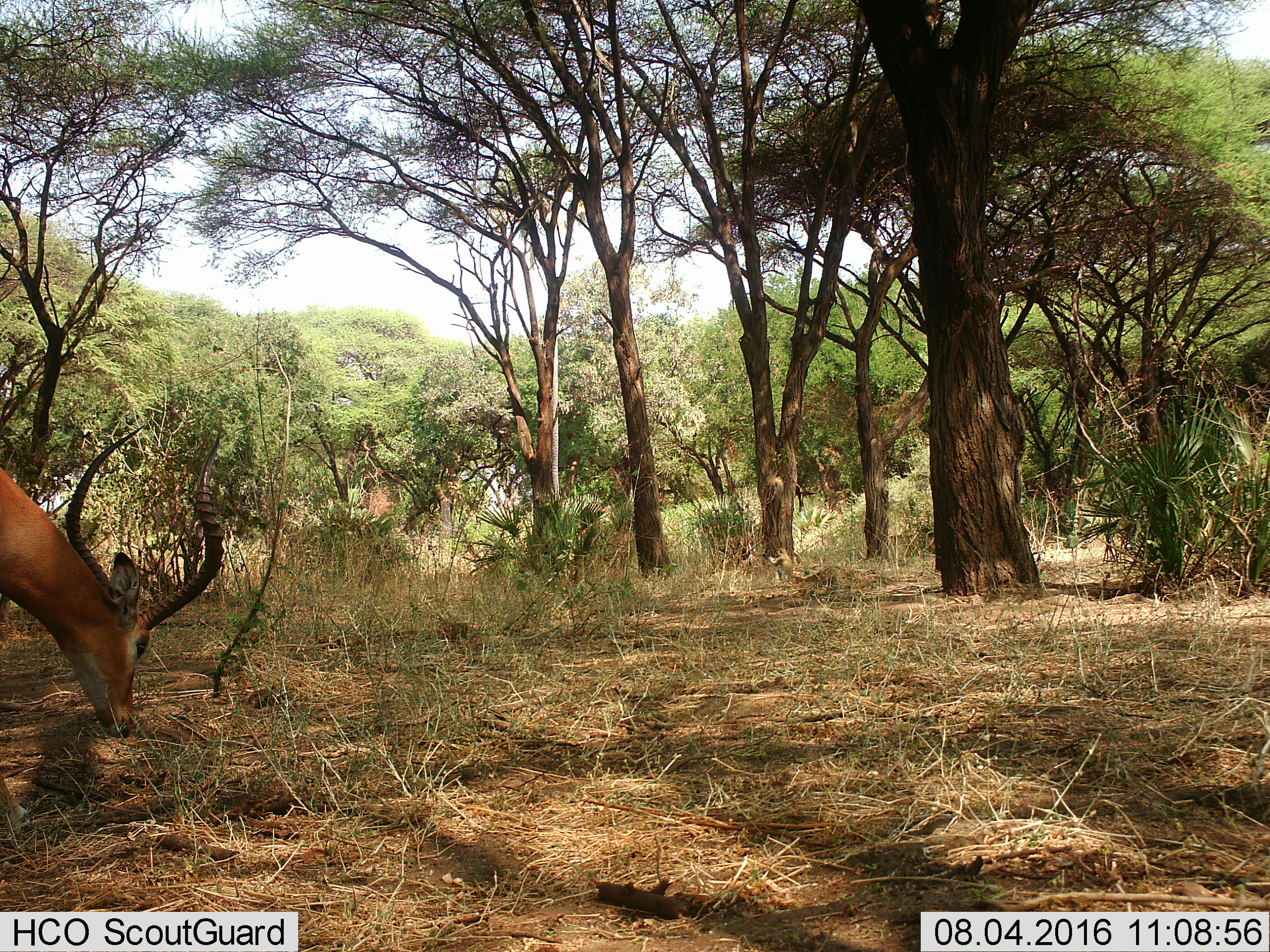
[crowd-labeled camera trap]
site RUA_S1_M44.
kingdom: Animalia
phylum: Chordata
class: Mammalia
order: Artiodactyla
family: Bovidae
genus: Aepyceros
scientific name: Aepyceros melampus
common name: impala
Impala (Aepyceros melampus), count 1. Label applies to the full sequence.